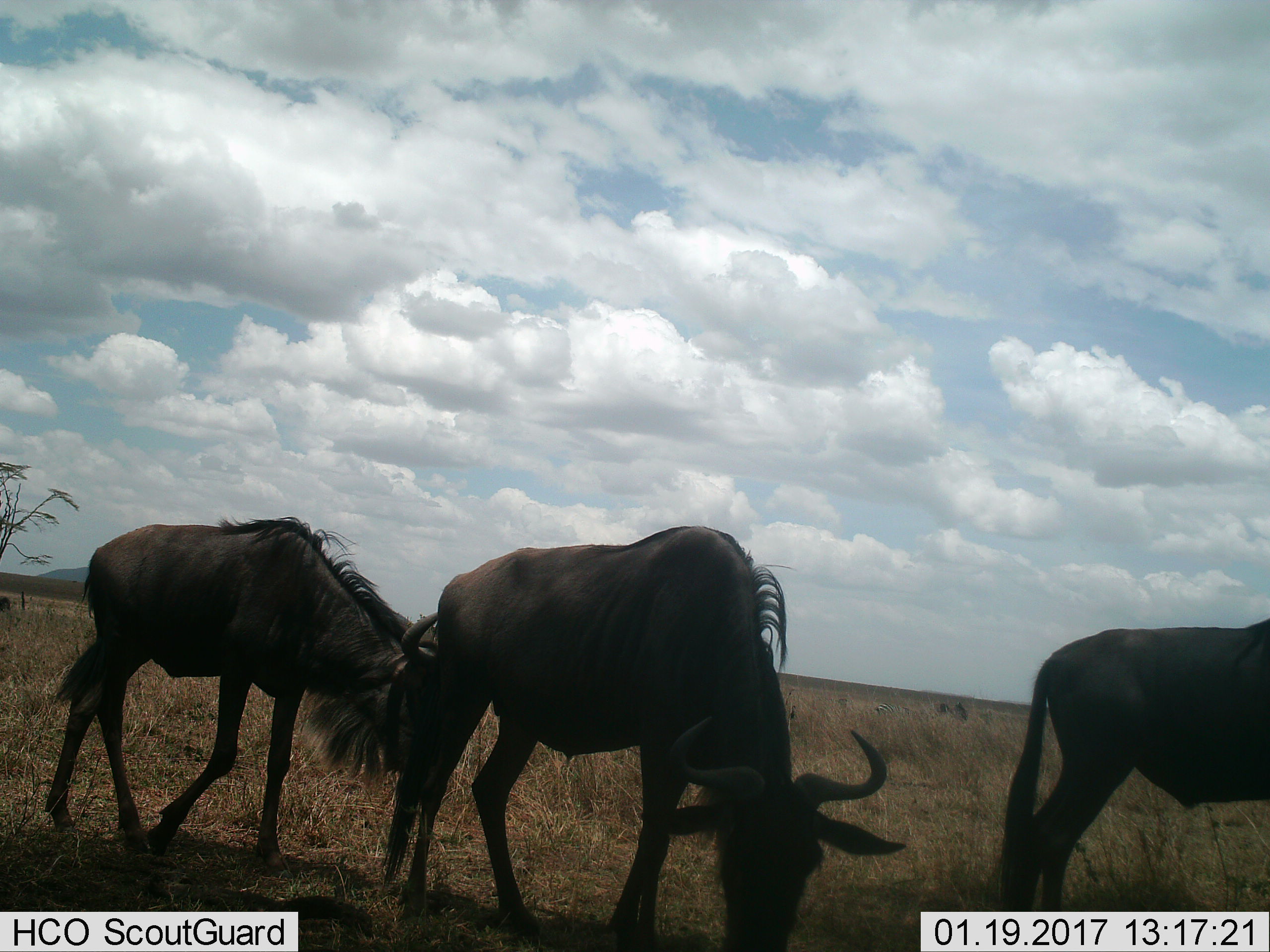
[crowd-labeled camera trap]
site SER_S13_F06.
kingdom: Animalia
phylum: Chordata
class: Mammalia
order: Artiodactyla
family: Bovidae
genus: Connochaetes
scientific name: Connochaetes taurinus taurinus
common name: blue wildebeest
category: wildebeestblue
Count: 3.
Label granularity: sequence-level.